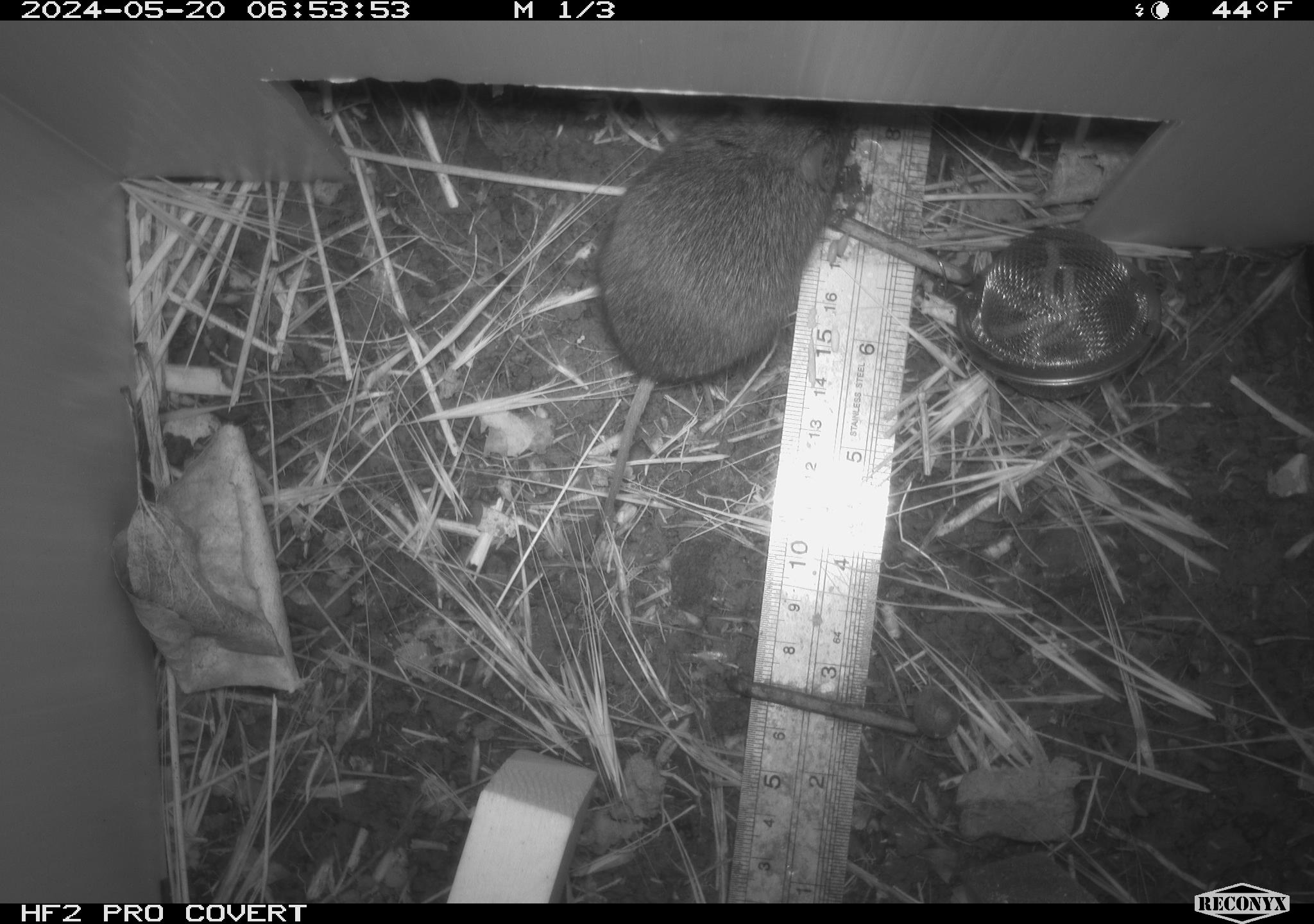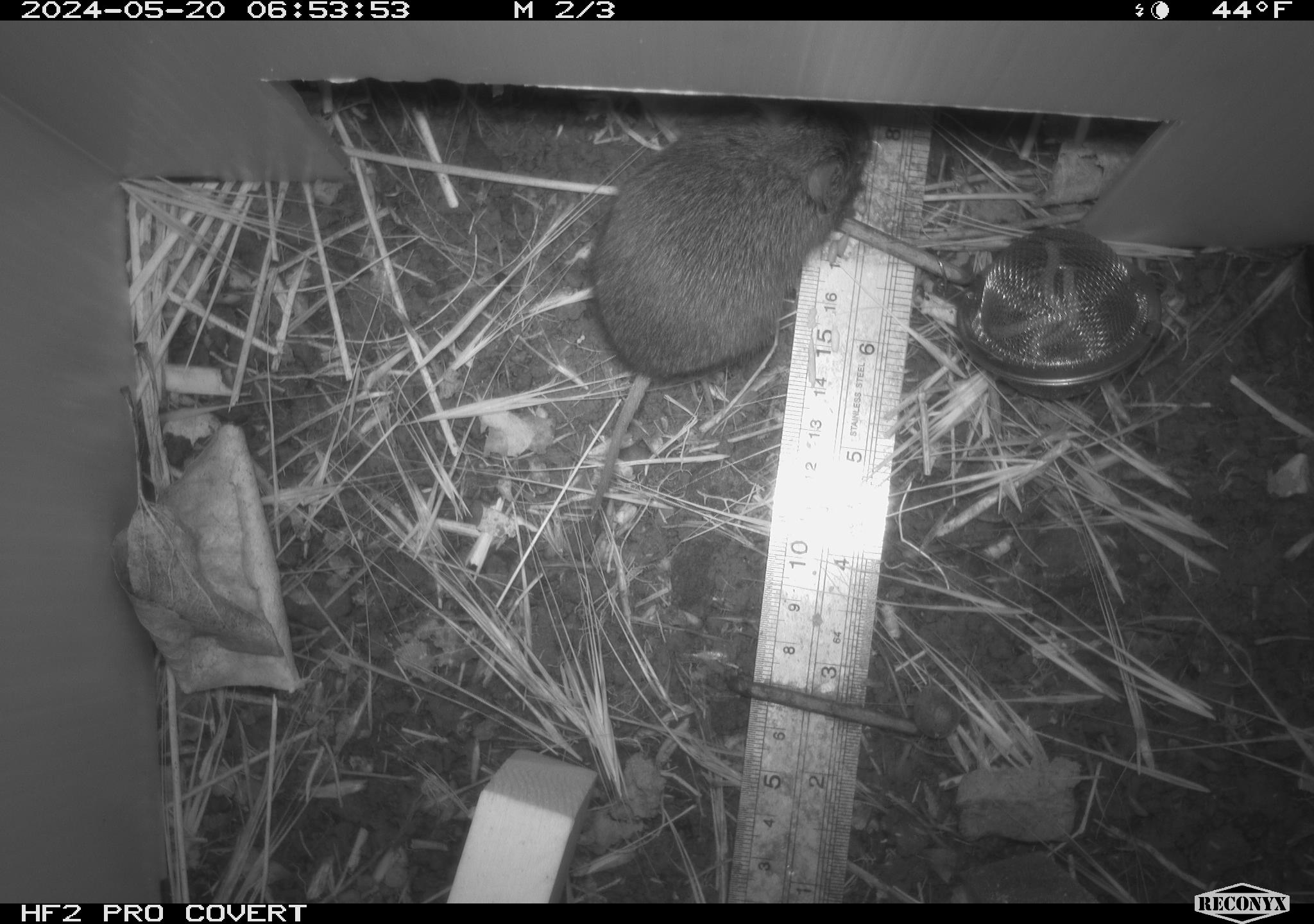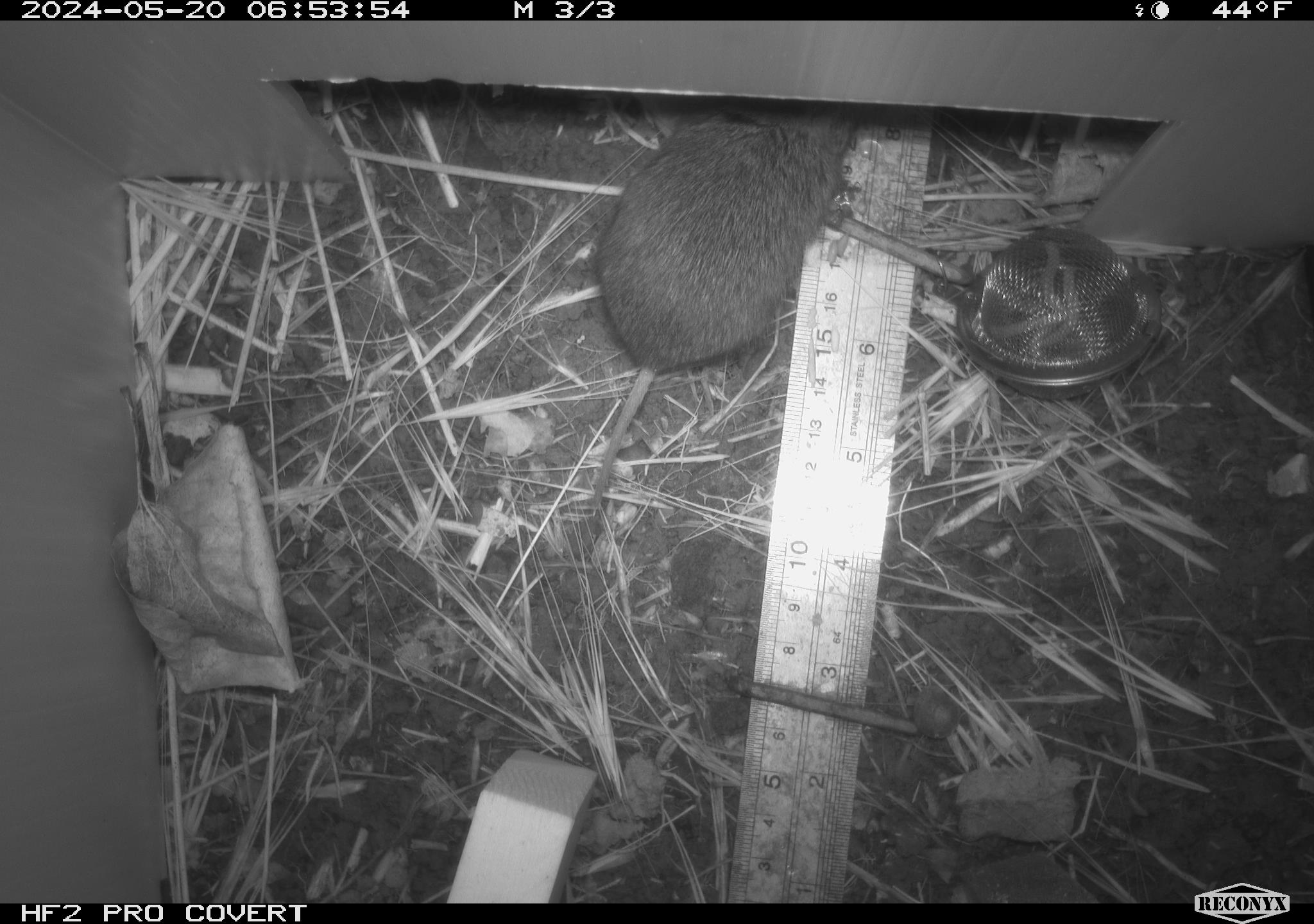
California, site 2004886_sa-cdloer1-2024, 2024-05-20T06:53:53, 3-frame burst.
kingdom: Animalia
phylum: Chordata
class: Mammalia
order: Rodentia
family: Cricetidae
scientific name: Arvicolinae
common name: voles, lemmings, and muskrats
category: arvicolinae subfamily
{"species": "arvicolinae subfamily (voles, lemmings, and muskrats) (Arvicolinae)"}